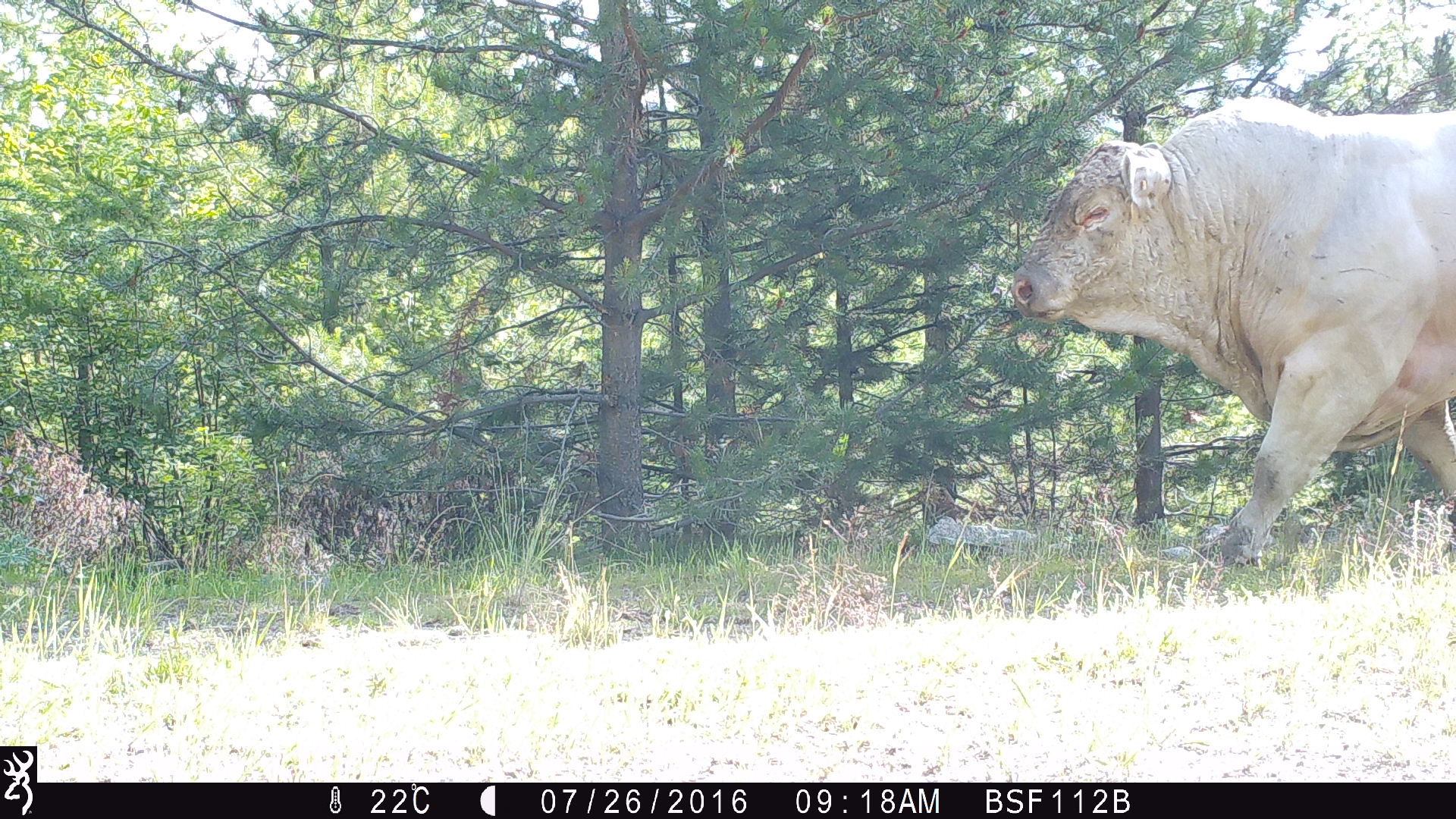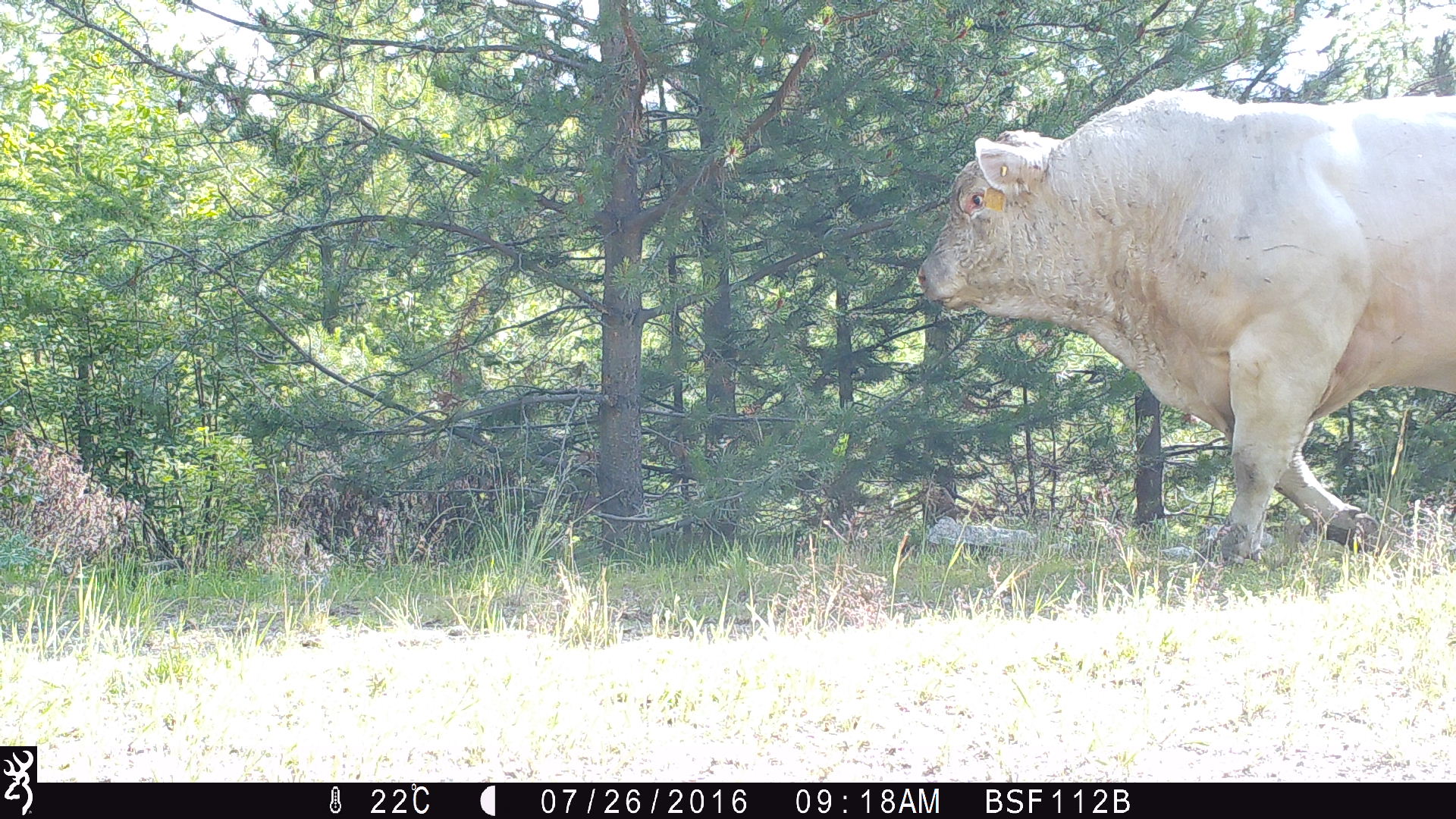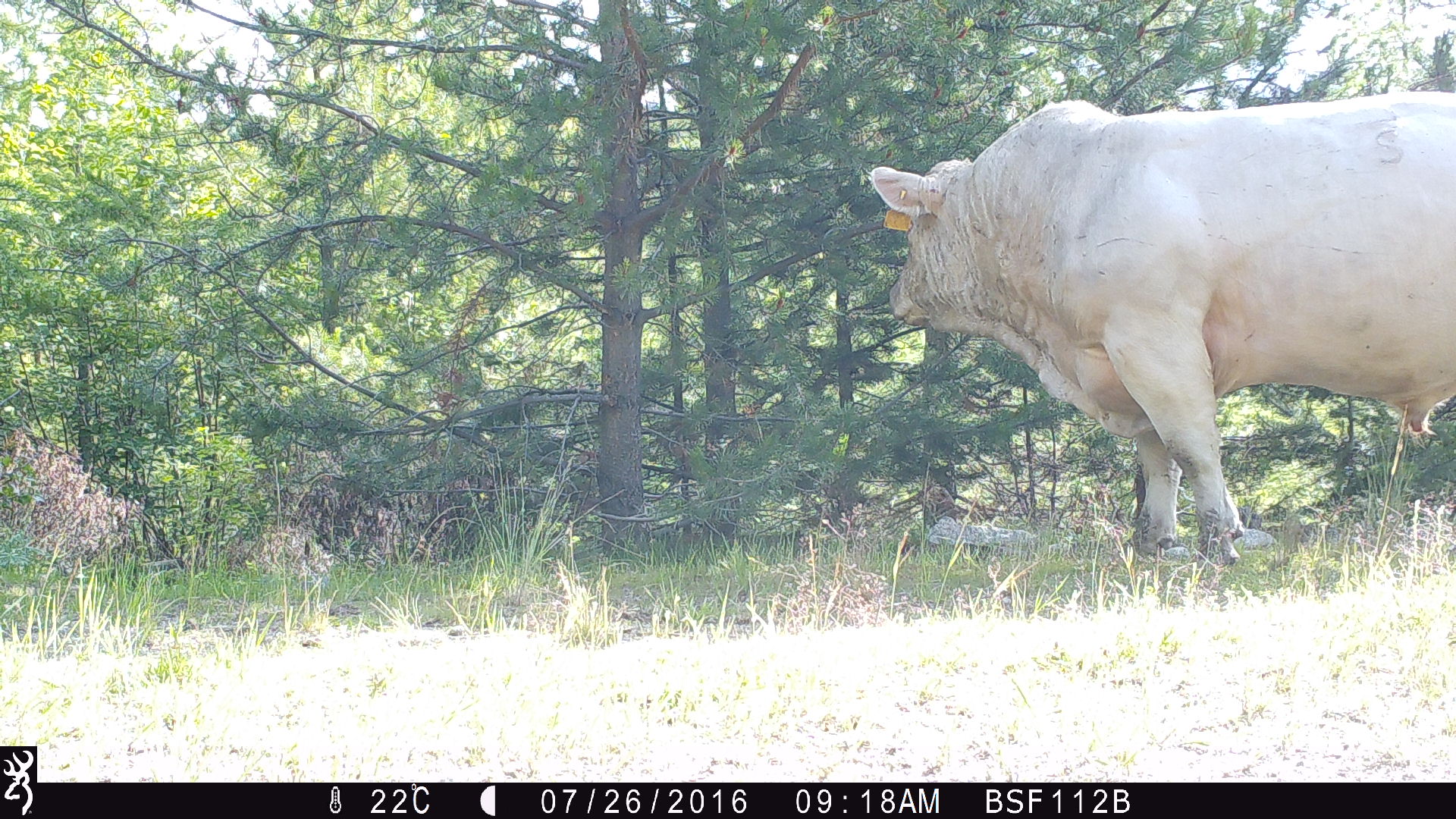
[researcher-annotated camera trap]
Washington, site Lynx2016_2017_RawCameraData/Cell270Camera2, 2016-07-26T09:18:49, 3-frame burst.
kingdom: Animalia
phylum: Chordata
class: Mammalia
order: Artiodactyla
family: Bovidae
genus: Bos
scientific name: Bos taurus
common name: domestic cattle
Domestic cattle (Bos taurus). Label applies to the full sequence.